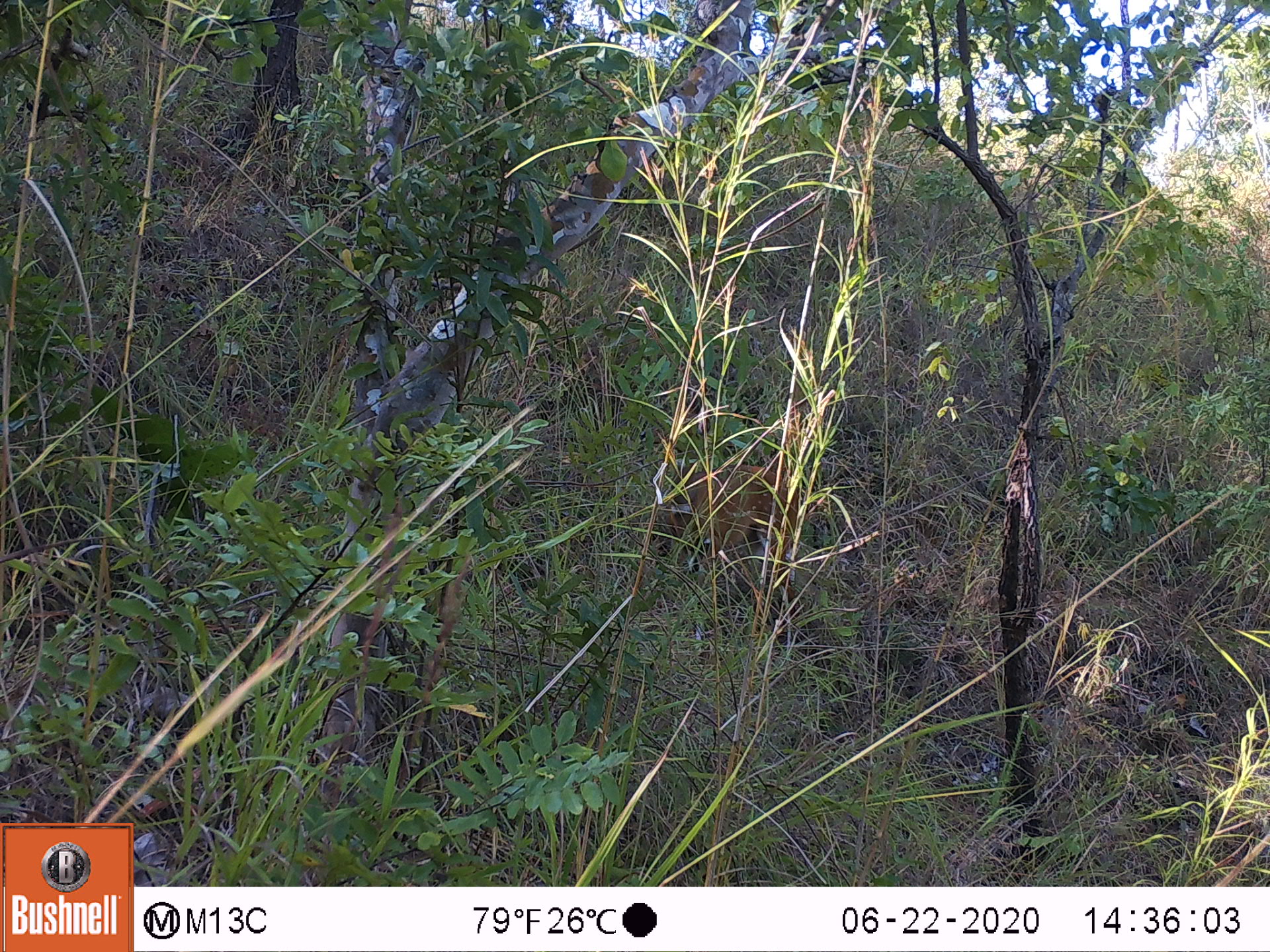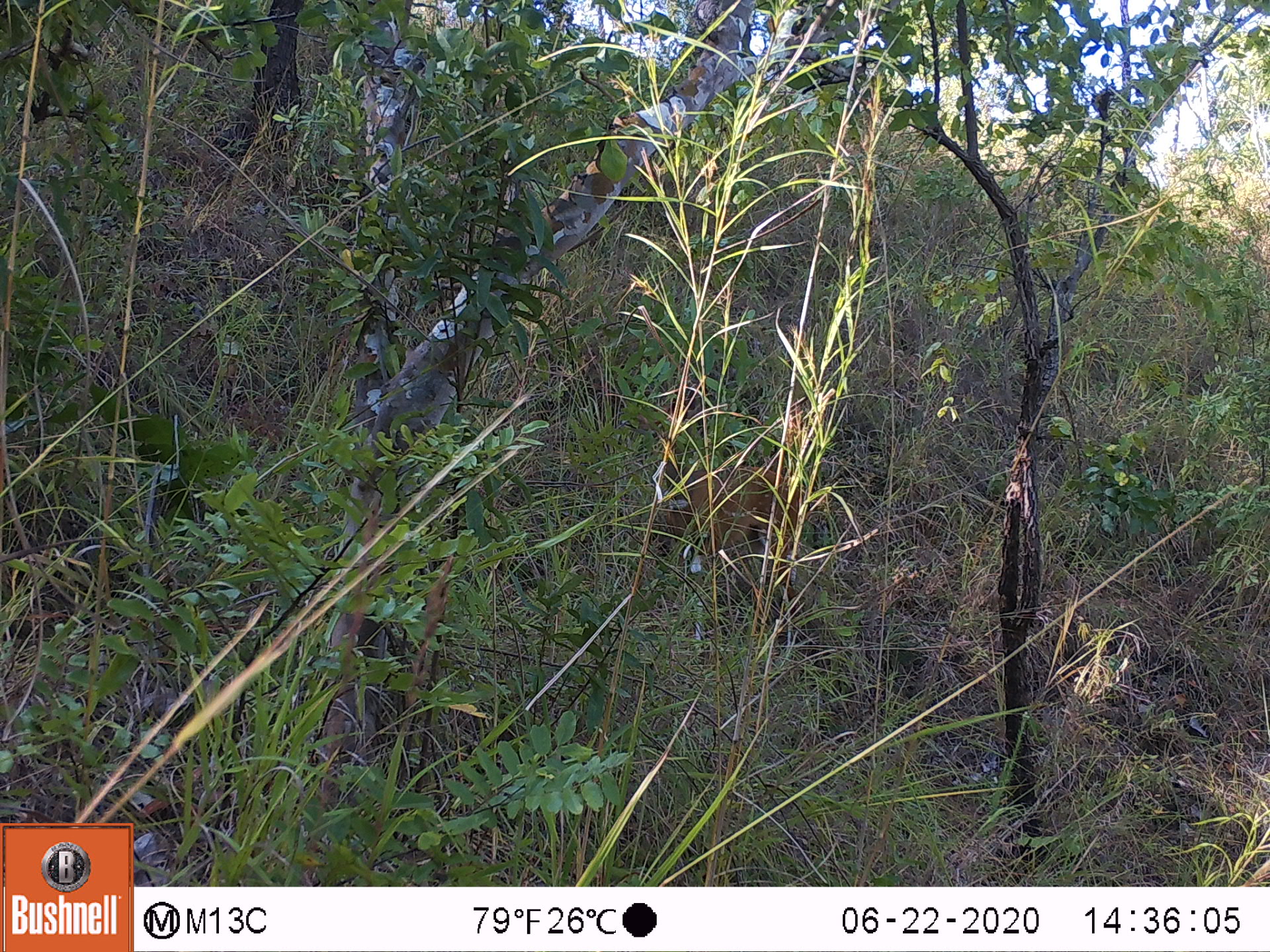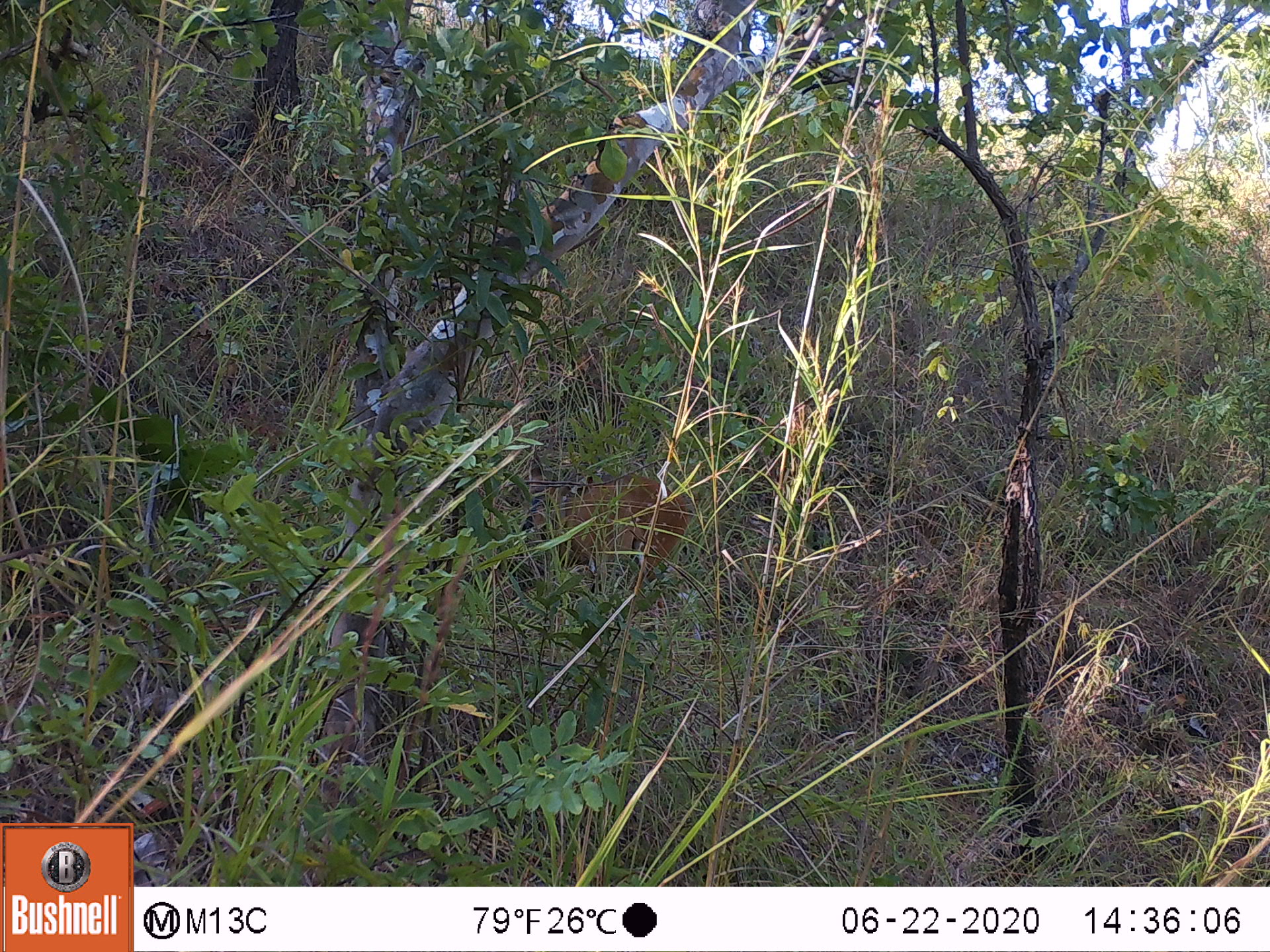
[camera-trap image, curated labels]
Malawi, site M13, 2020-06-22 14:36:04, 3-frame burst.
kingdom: Animalia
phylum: Chordata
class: Mammalia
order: Artiodactyla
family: Bovidae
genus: Tragelaphus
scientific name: Tragelaphus sylvaticus sylvaticus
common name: cape bushbuck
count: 1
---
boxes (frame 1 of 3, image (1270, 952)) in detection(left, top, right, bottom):
cape bushbuck: detection(658, 464, 804, 605)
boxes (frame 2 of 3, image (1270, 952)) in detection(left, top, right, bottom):
cape bushbuck: detection(655, 458, 808, 598)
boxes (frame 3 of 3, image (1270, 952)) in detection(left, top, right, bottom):
cape bushbuck: detection(500, 441, 692, 606)